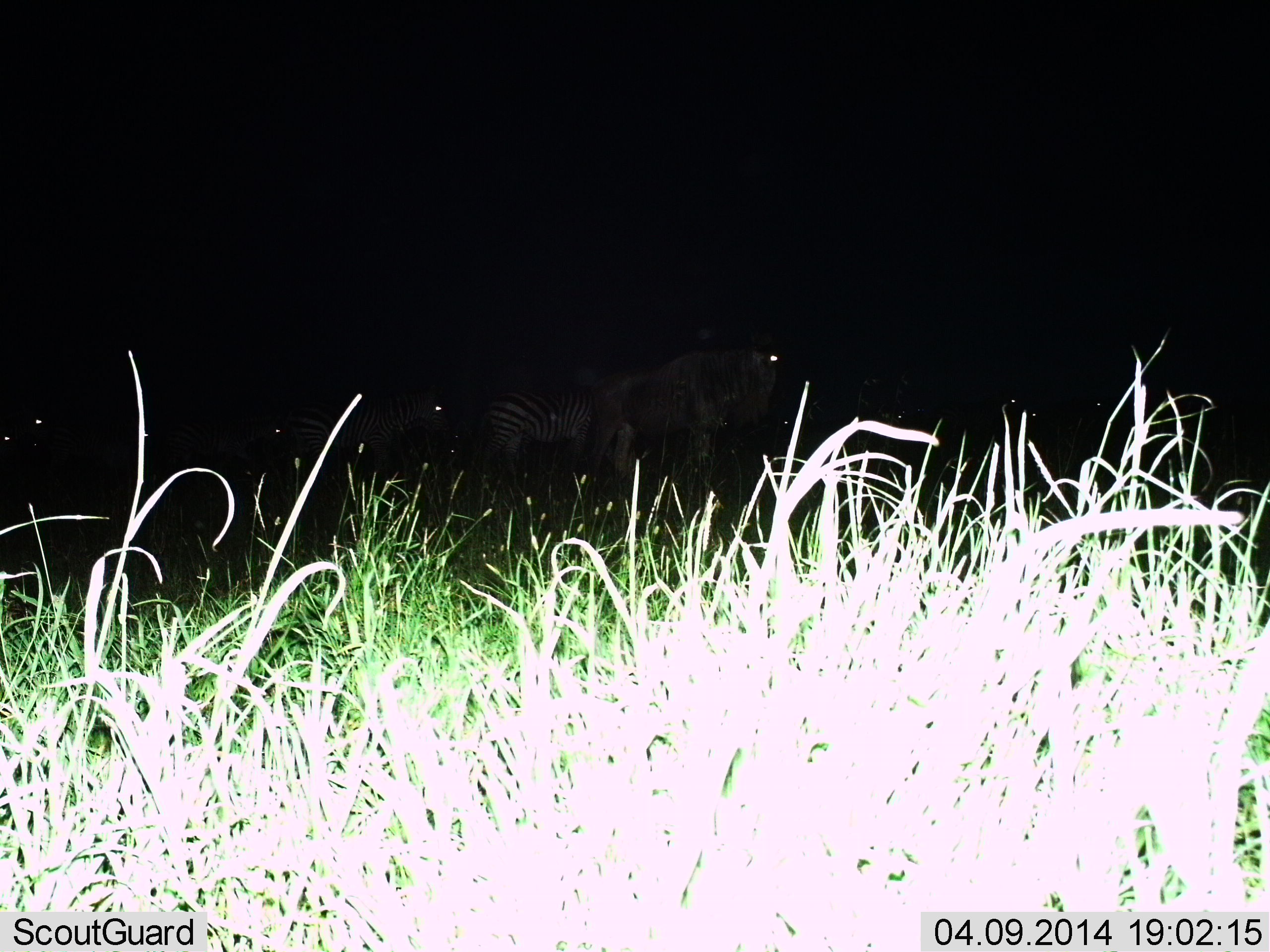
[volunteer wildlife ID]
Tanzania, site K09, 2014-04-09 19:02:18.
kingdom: Animalia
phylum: Chordata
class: Mammalia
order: Artiodactyla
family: Bovidae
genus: Connochaetes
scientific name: Connochaetes taurinus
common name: blue wildebeest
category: wildebeest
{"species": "wildebeest (blue wildebeest) (Connochaetes taurinus)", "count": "1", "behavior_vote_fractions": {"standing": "91%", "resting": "0%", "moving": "9%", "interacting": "0%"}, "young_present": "0%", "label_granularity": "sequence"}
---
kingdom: Animalia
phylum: Chordata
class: Mammalia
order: Perissodactyla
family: Equidae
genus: Equus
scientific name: Equus quagga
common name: plains zebra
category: zebra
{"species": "zebra (plains zebra) (Equus quagga)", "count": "3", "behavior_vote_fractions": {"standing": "85%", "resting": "0%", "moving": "8%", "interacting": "0%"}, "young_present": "0%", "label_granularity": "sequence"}